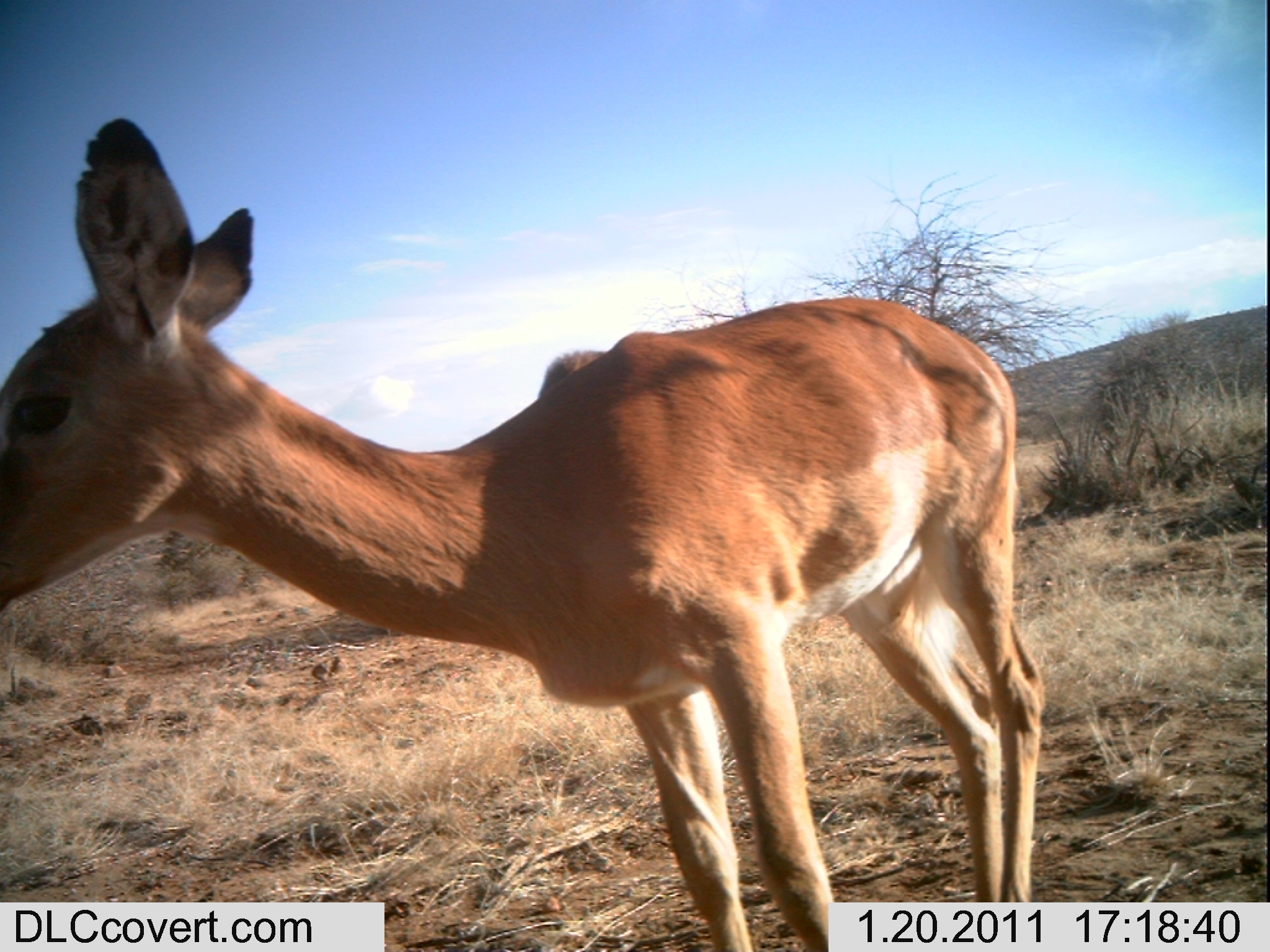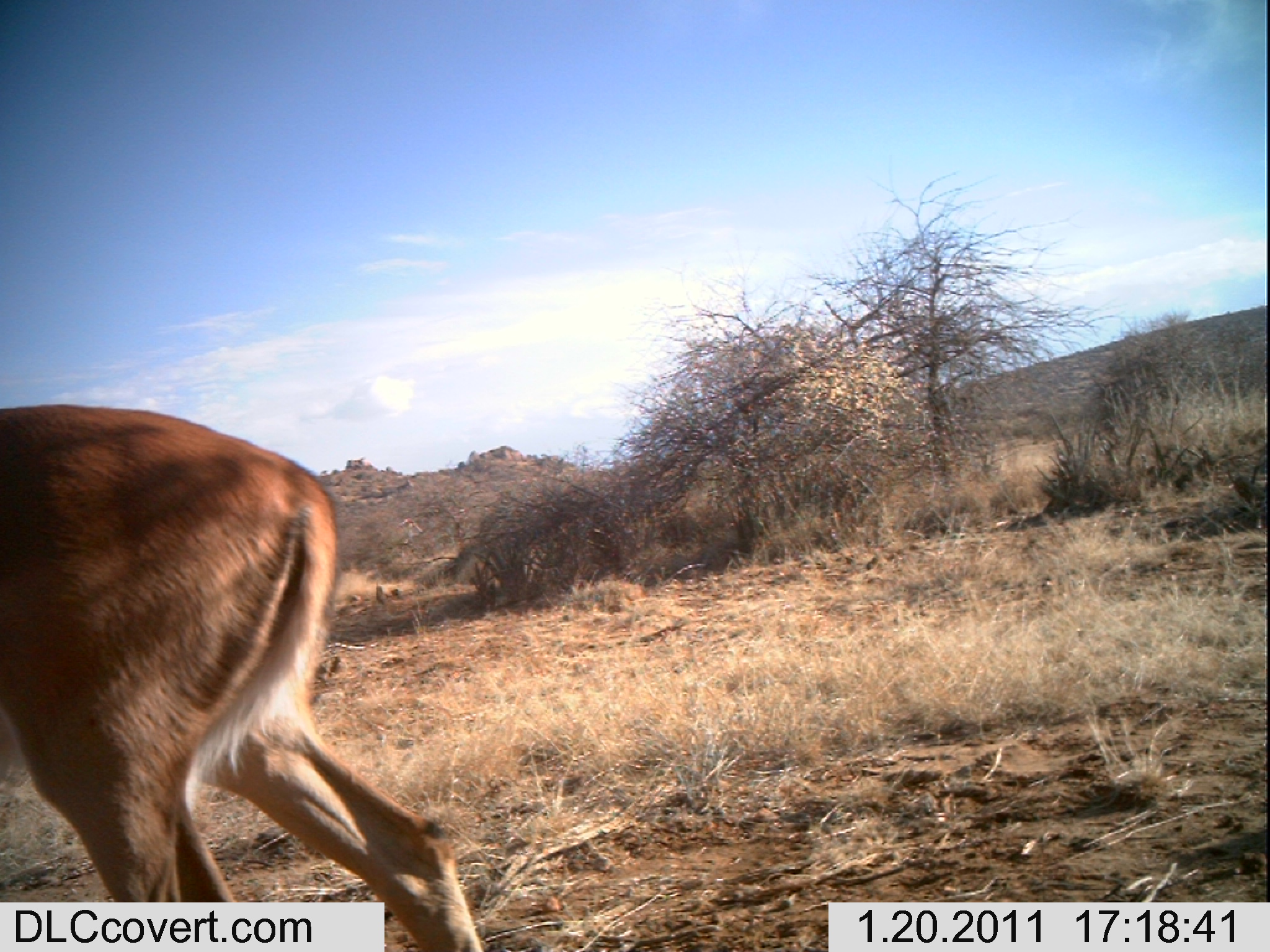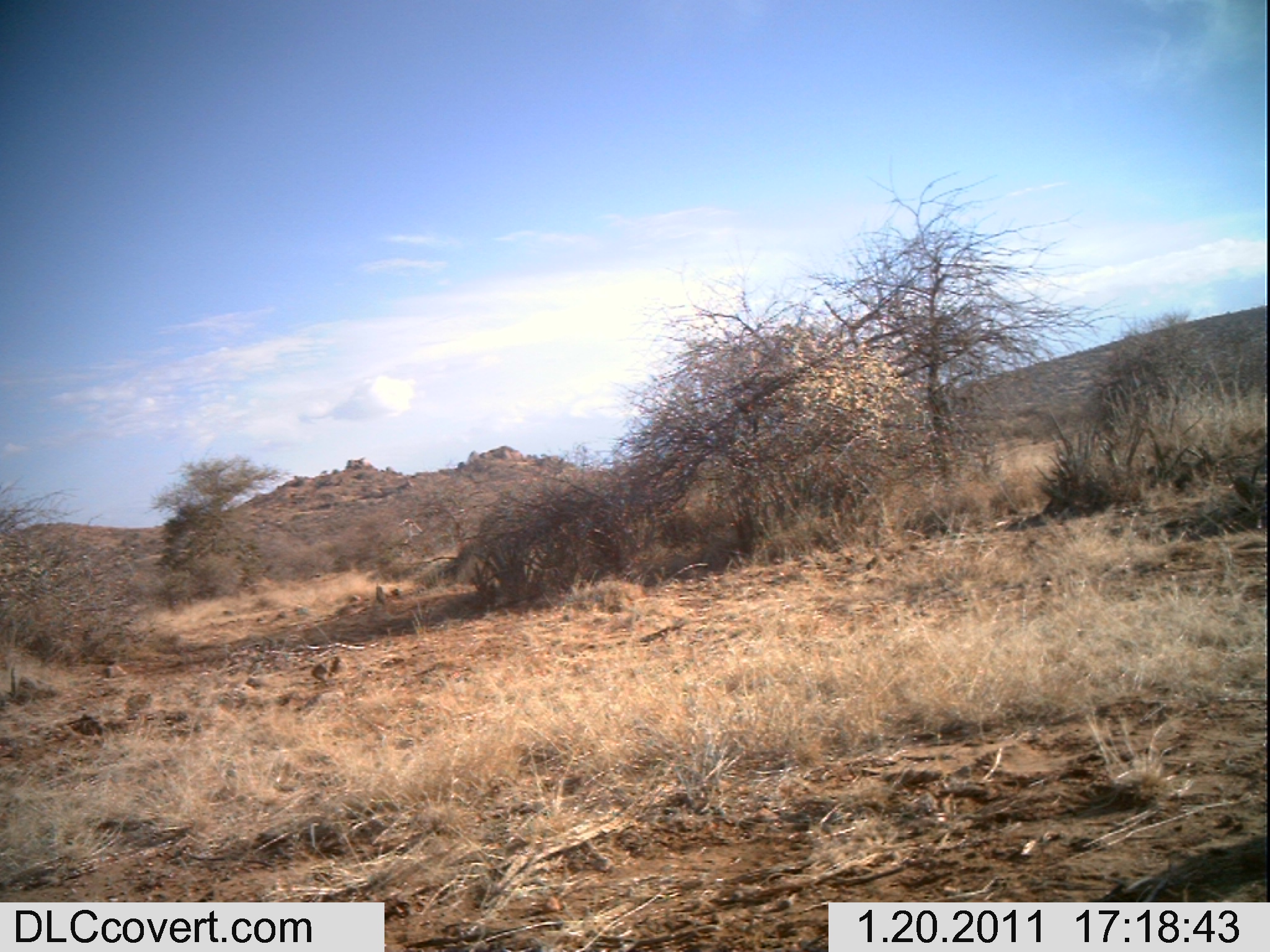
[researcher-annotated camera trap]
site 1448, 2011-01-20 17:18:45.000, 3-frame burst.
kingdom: Animalia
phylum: Chordata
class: Mammalia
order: Artiodactyla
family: Bovidae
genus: Aepyceros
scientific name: Aepyceros melampus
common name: impala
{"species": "Aepyceros melampus (impala)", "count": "1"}